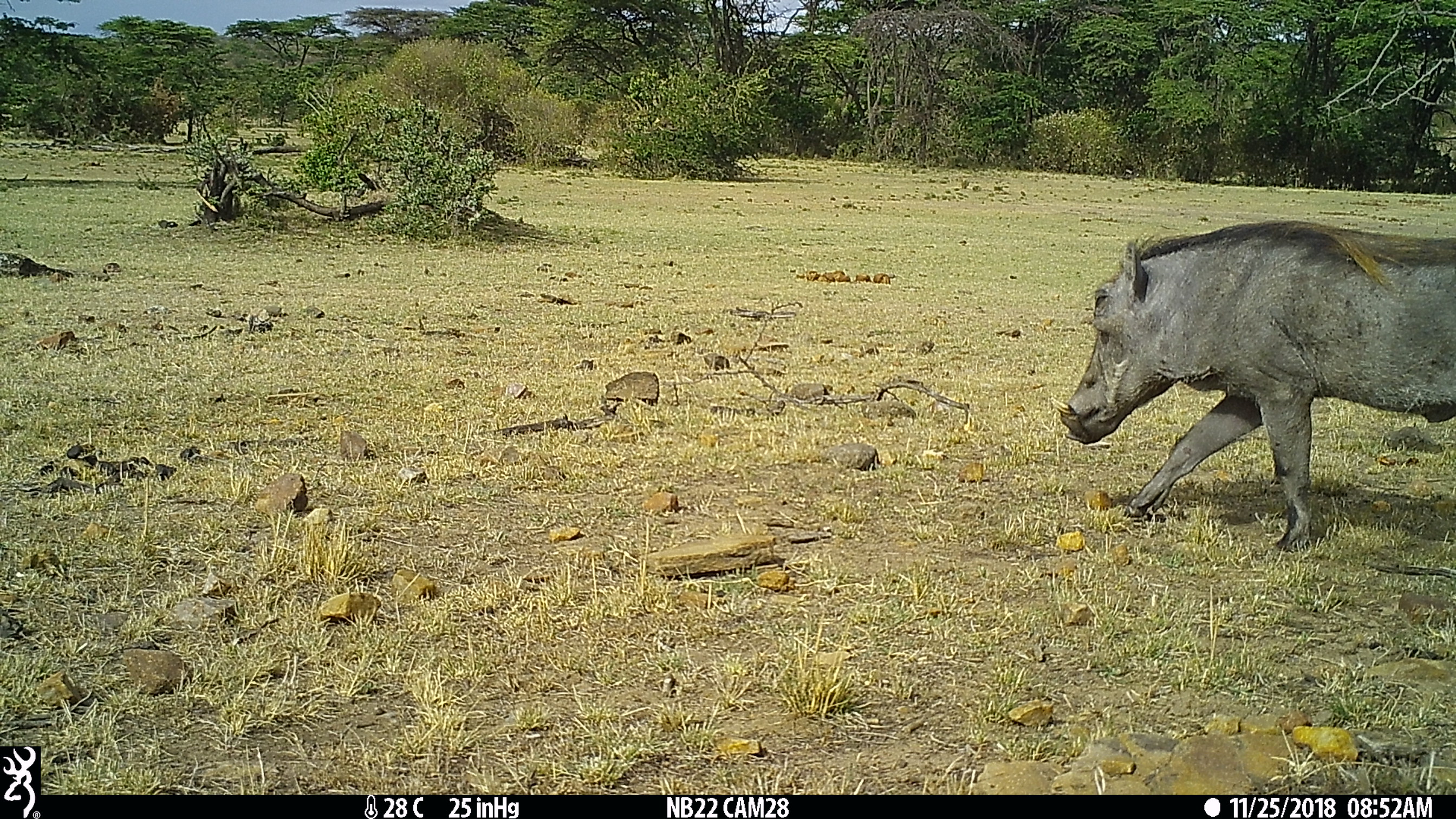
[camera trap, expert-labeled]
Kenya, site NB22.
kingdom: Animalia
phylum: Chordata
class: Mammalia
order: Artiodactyla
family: Suidae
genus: Phacochoerus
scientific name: Phacochoerus africanus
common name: common warthog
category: warthog